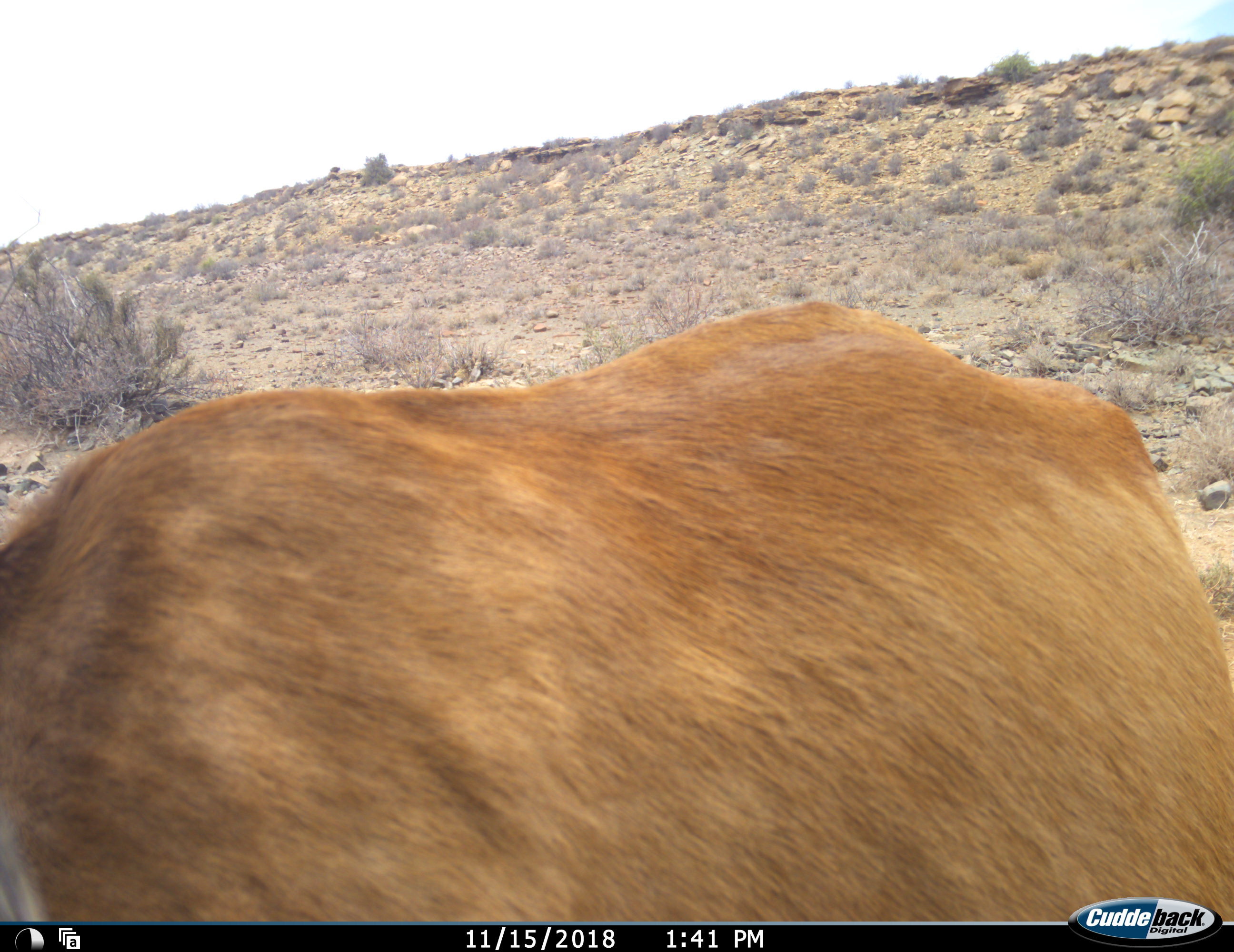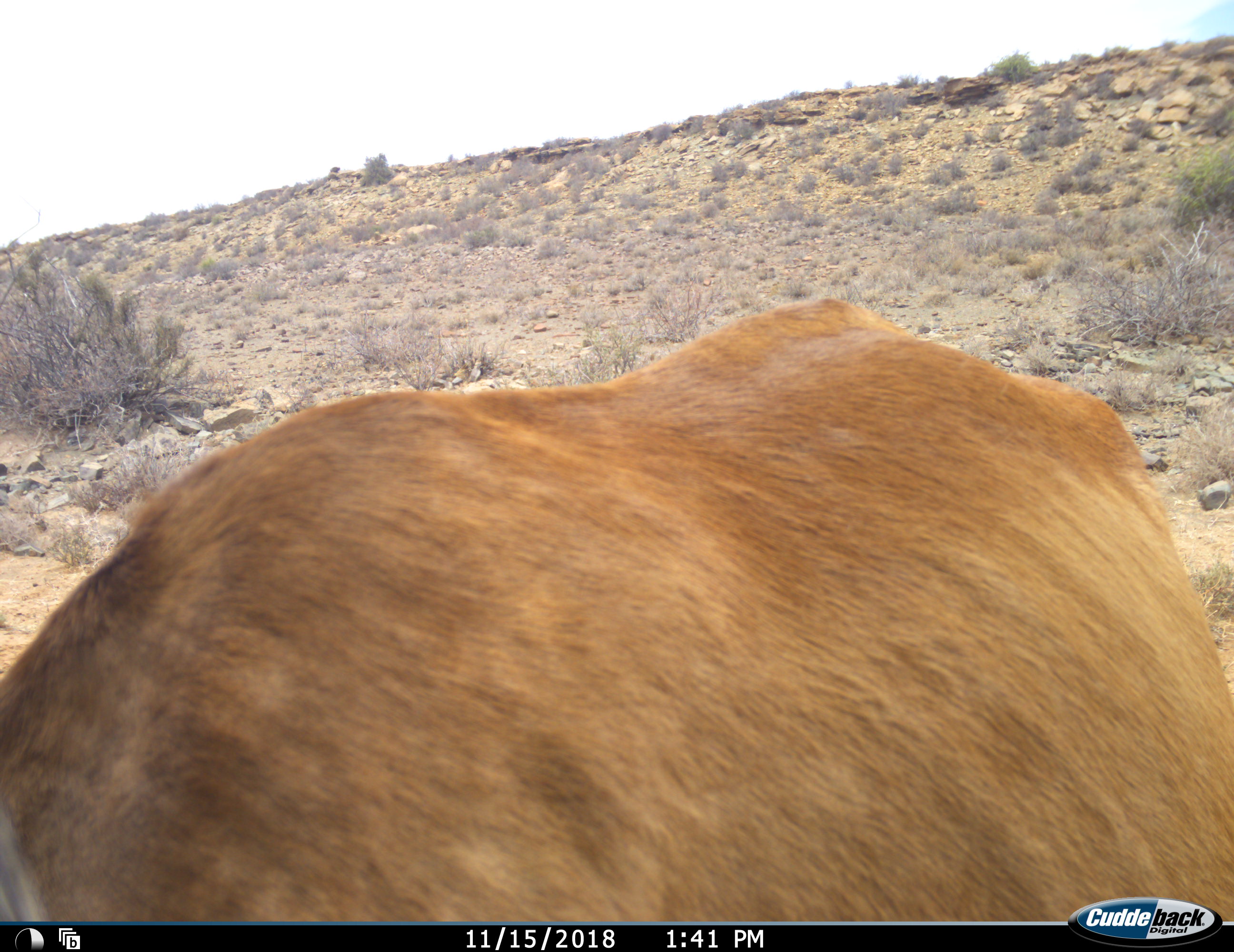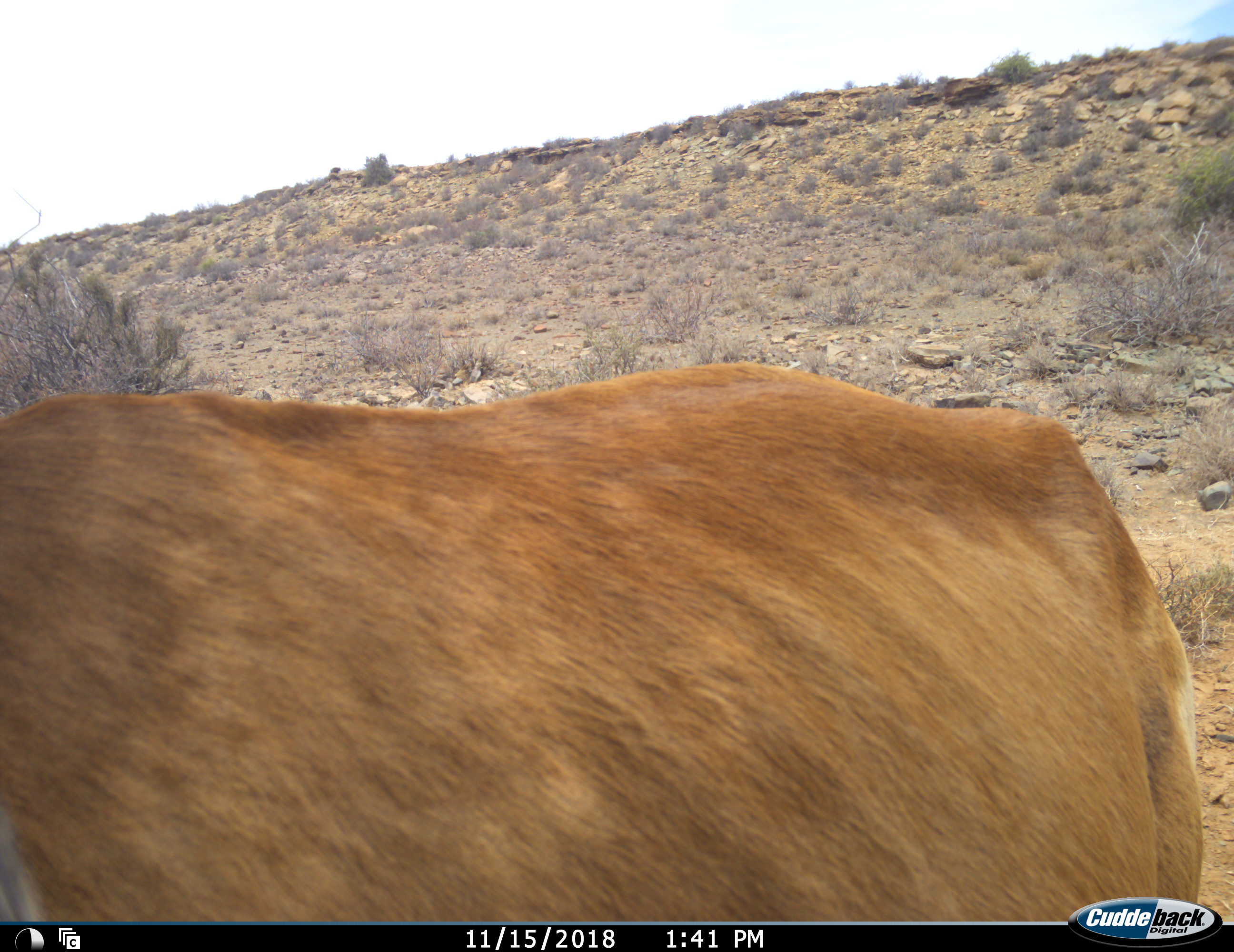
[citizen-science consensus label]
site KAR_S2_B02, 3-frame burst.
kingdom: Animalia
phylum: Chordata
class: Mammalia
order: Artiodactyla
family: Bovidae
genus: Alcelaphus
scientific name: Alcelaphus buselaphus caama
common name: red hartebeest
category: hartebeestred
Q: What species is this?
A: Hartebeestred (red hartebeest) (Alcelaphus buselaphus caama).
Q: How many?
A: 1.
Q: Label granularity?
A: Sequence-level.